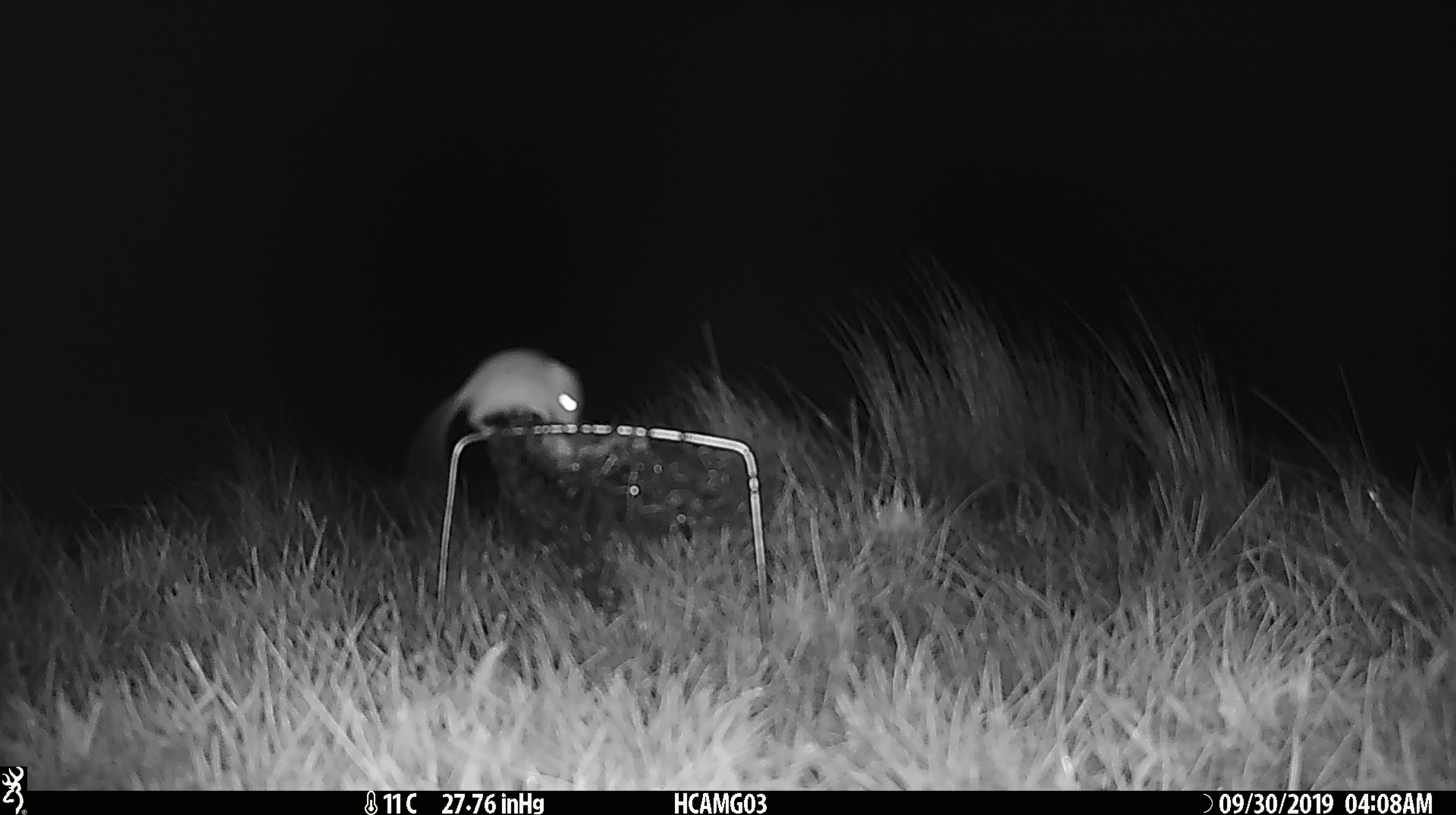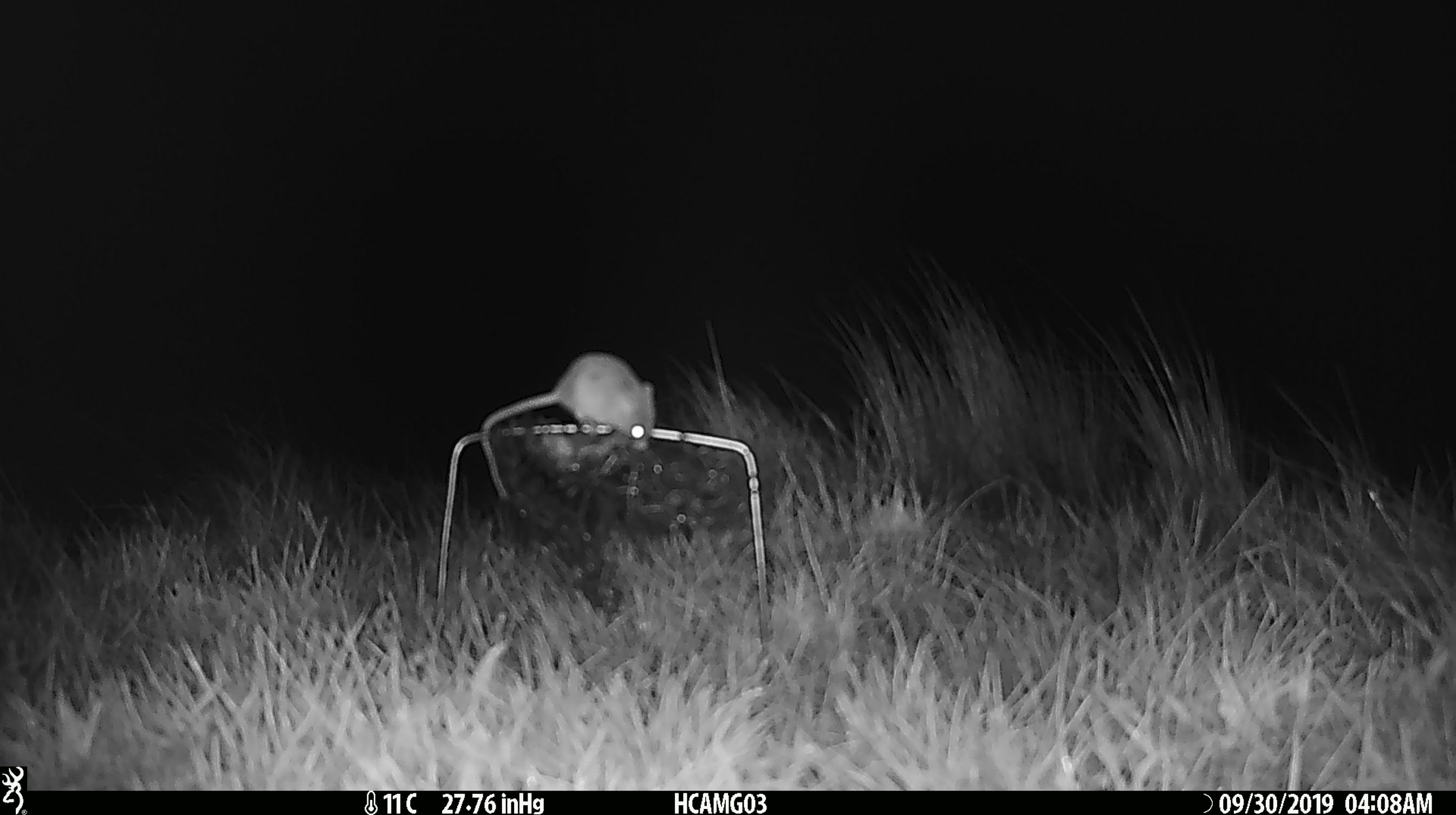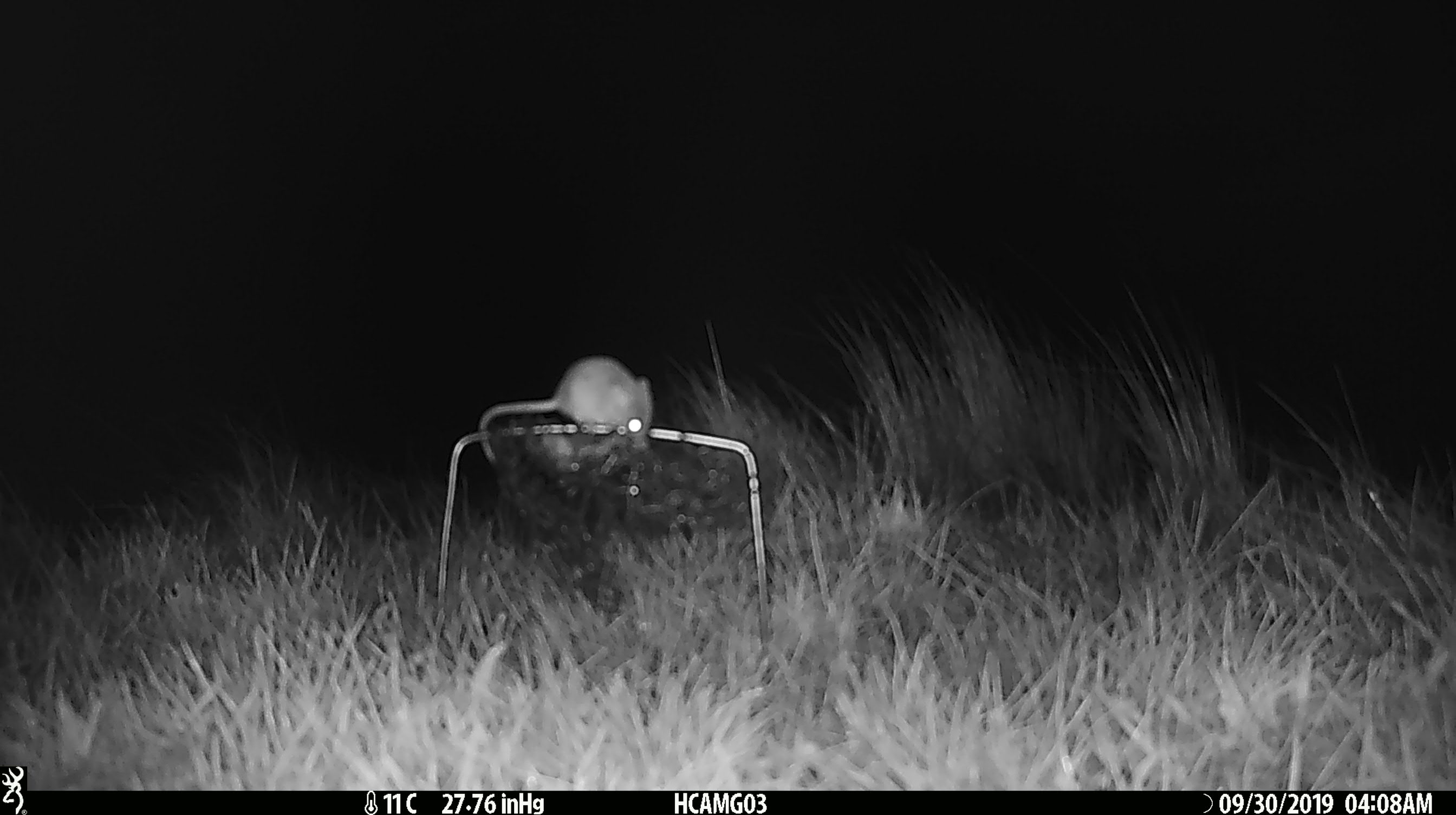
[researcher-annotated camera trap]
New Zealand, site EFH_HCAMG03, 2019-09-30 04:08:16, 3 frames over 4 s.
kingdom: Animalia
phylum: Chordata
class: Mammalia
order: Rodentia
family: Muridae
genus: Mus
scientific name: Mus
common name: mouse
Mouse (Mus).